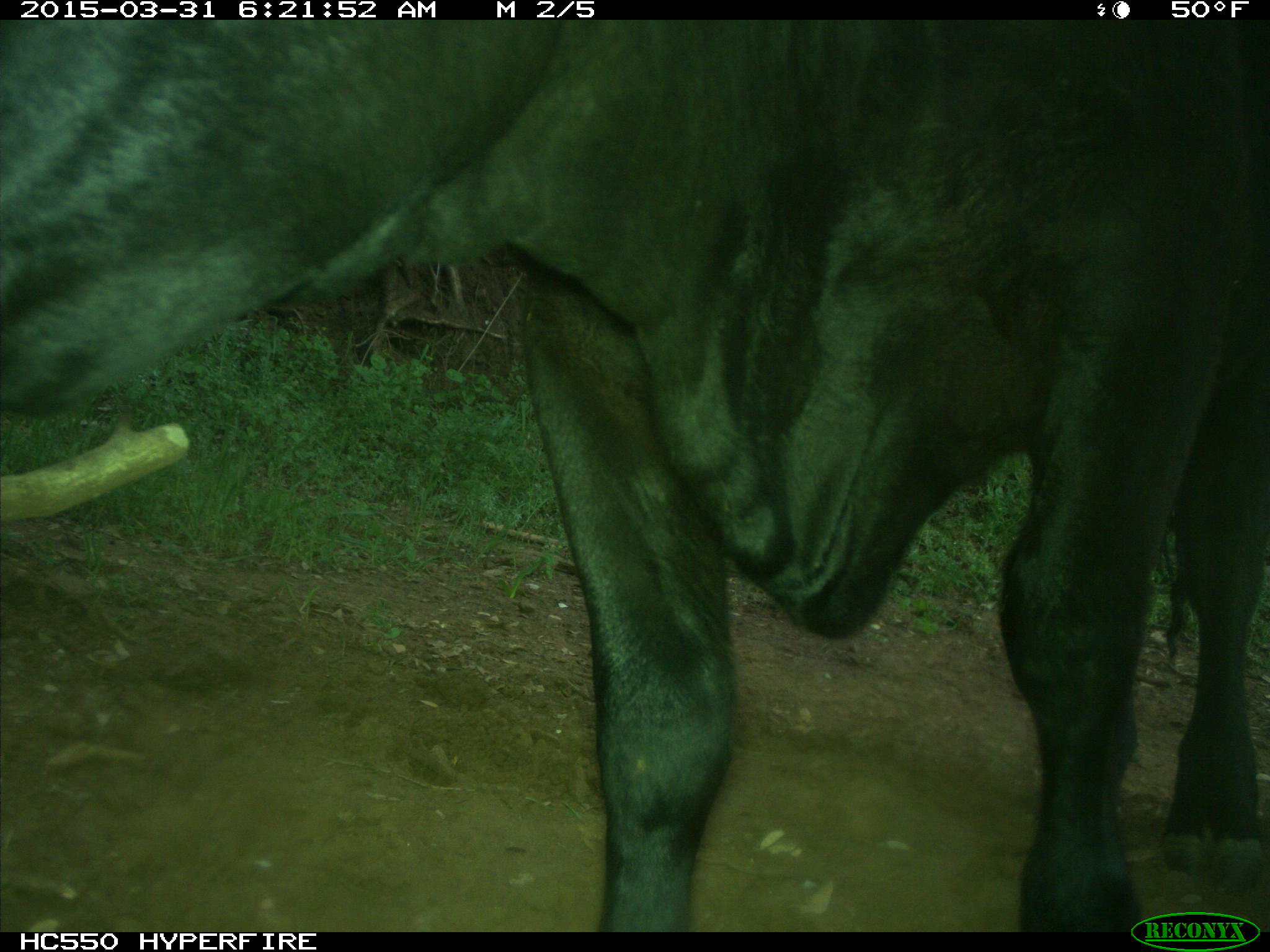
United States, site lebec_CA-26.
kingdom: Animalia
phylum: Chordata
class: Mammalia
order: Artiodactyla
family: Bovidae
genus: Bos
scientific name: Bos taurus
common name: domestic cow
Bos taurus (domestic cow).